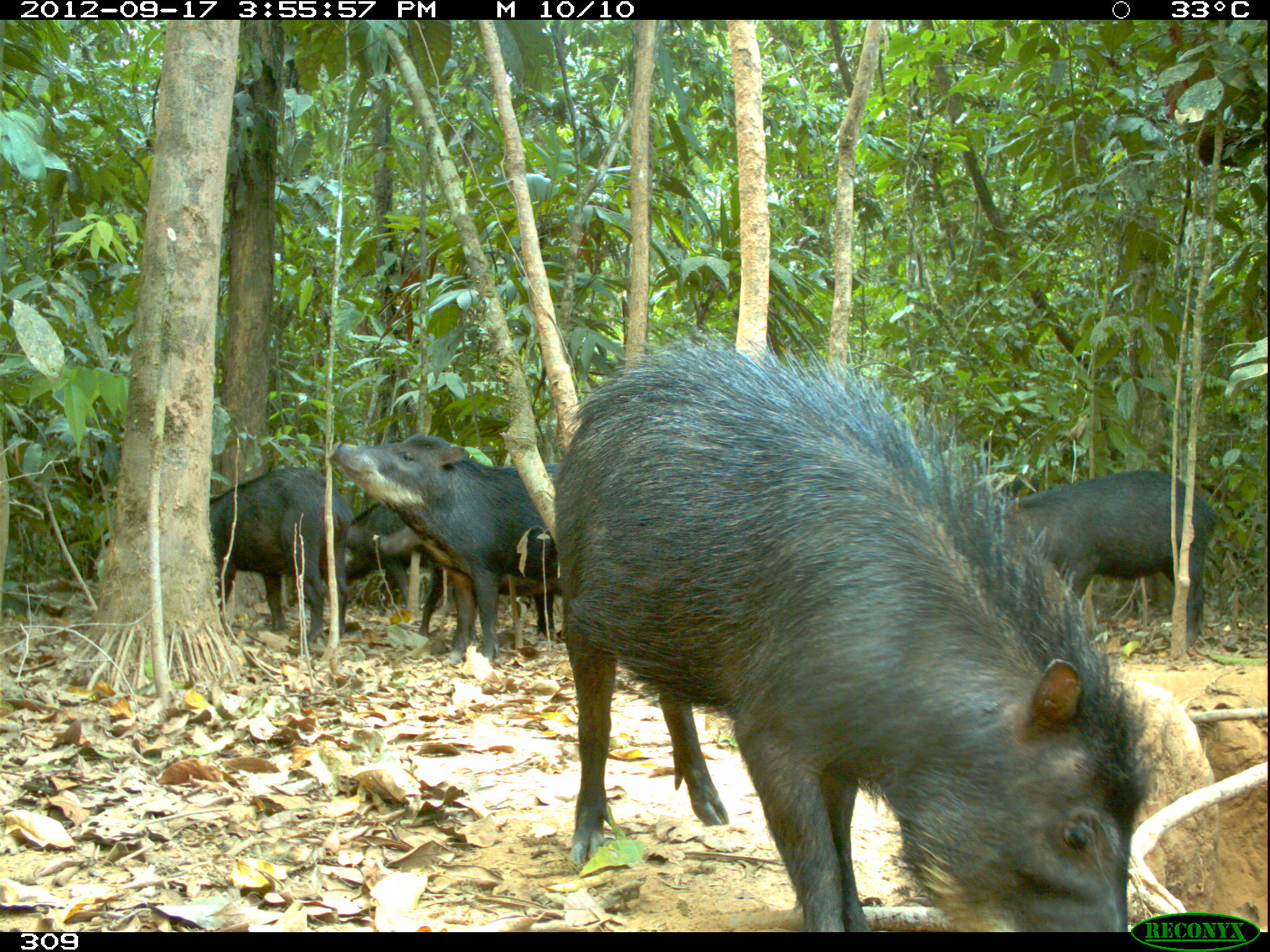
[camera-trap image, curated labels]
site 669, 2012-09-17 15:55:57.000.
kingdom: Animalia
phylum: Chordata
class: Mammalia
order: Artiodactyla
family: Tayassuidae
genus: Tayassu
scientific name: Tayassu pecari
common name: white-lipped peccary